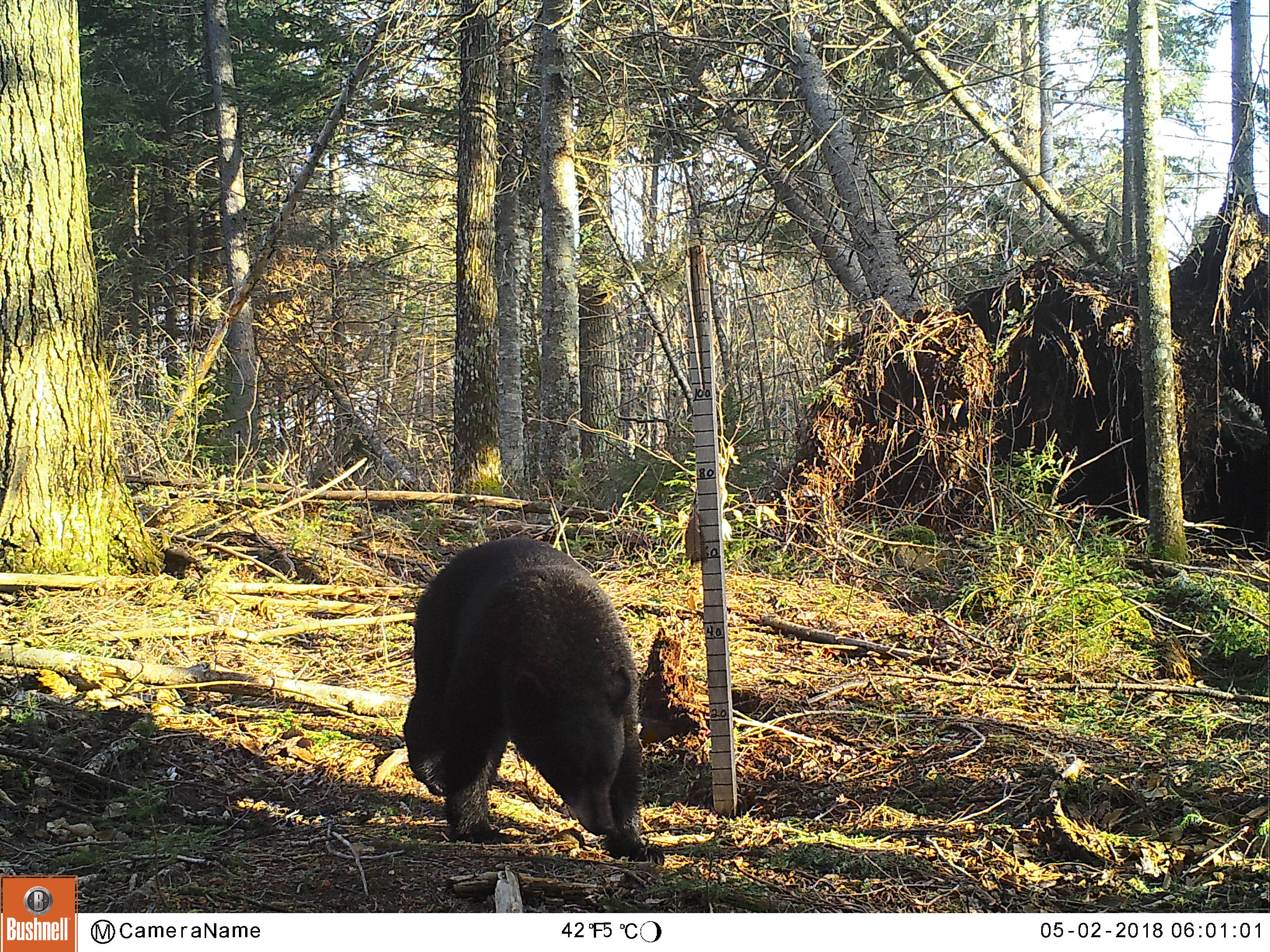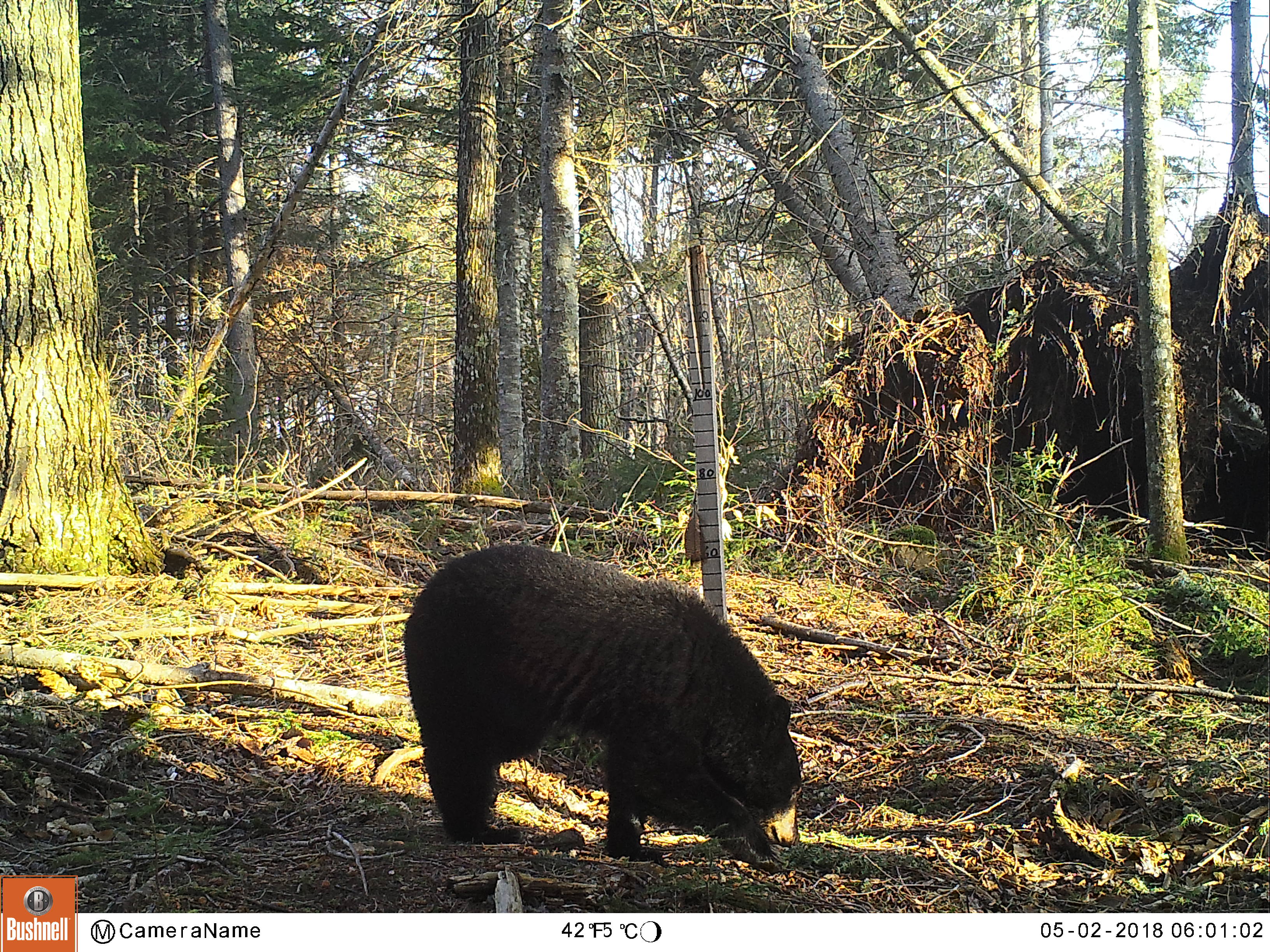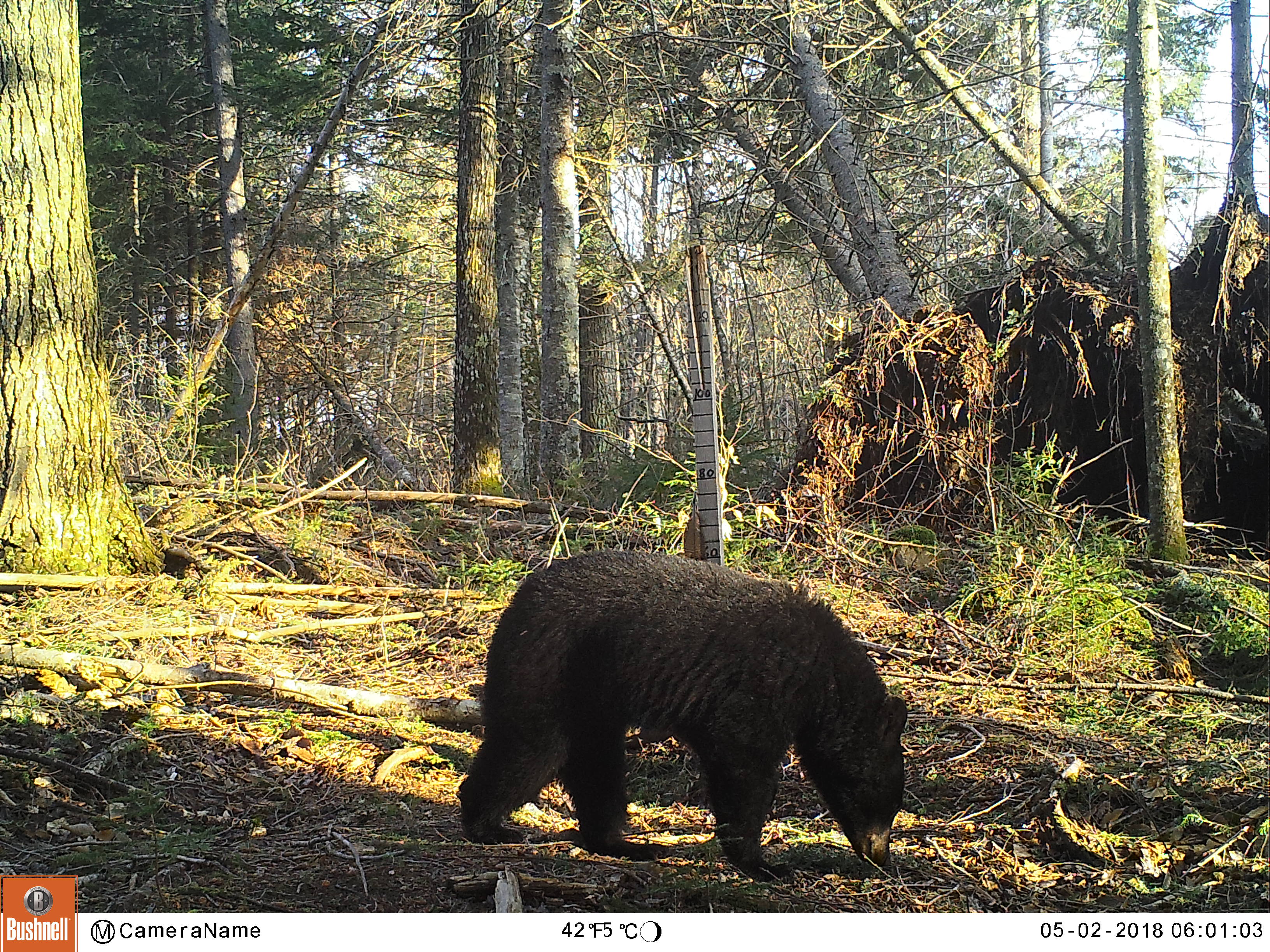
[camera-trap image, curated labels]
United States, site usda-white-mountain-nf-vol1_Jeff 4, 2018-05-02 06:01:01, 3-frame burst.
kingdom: Animalia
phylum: Chordata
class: Mammalia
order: Carnivora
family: Ursidae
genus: Ursus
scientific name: Ursus americanus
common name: black bear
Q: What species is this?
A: Black bear (Ursus americanus).